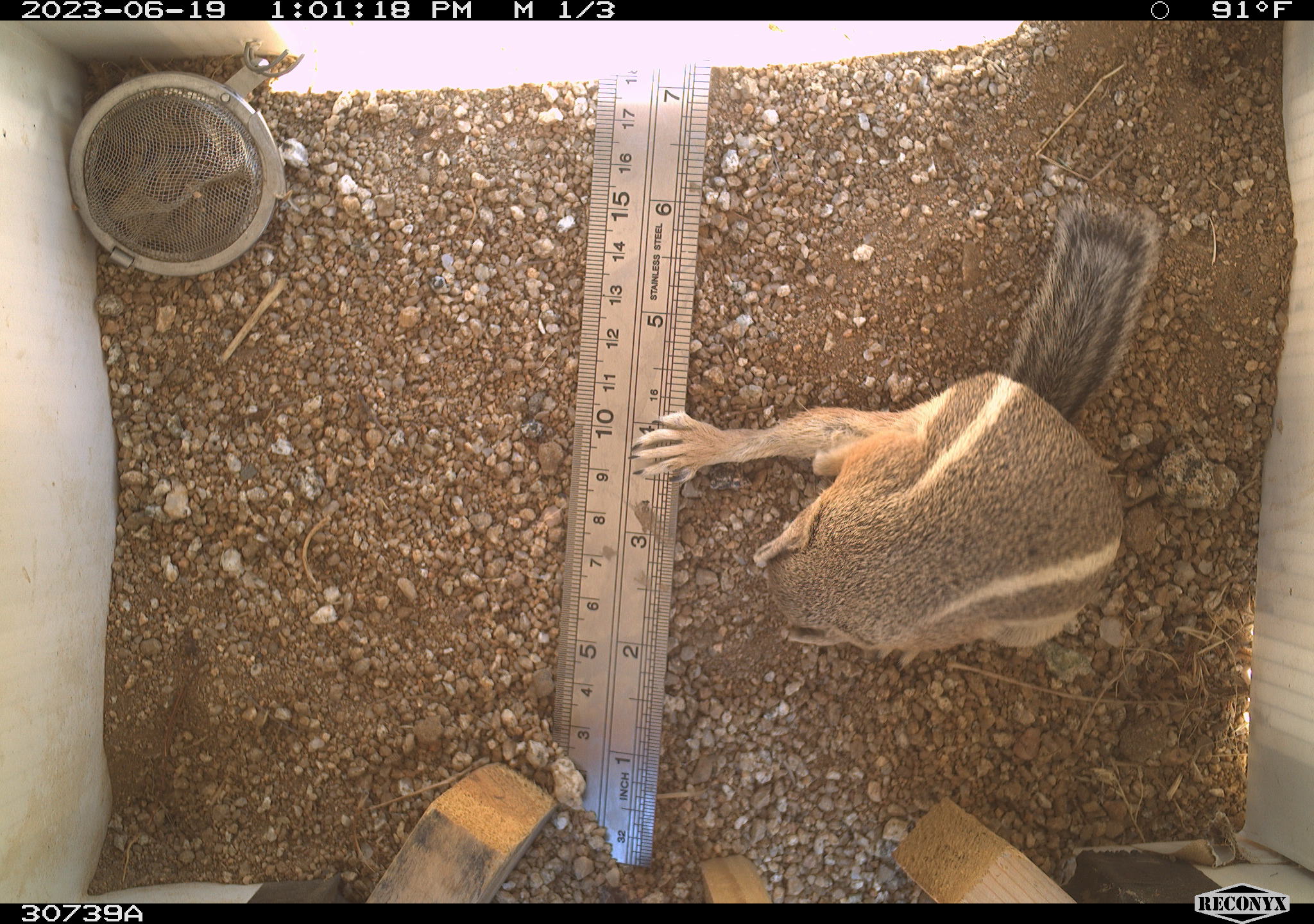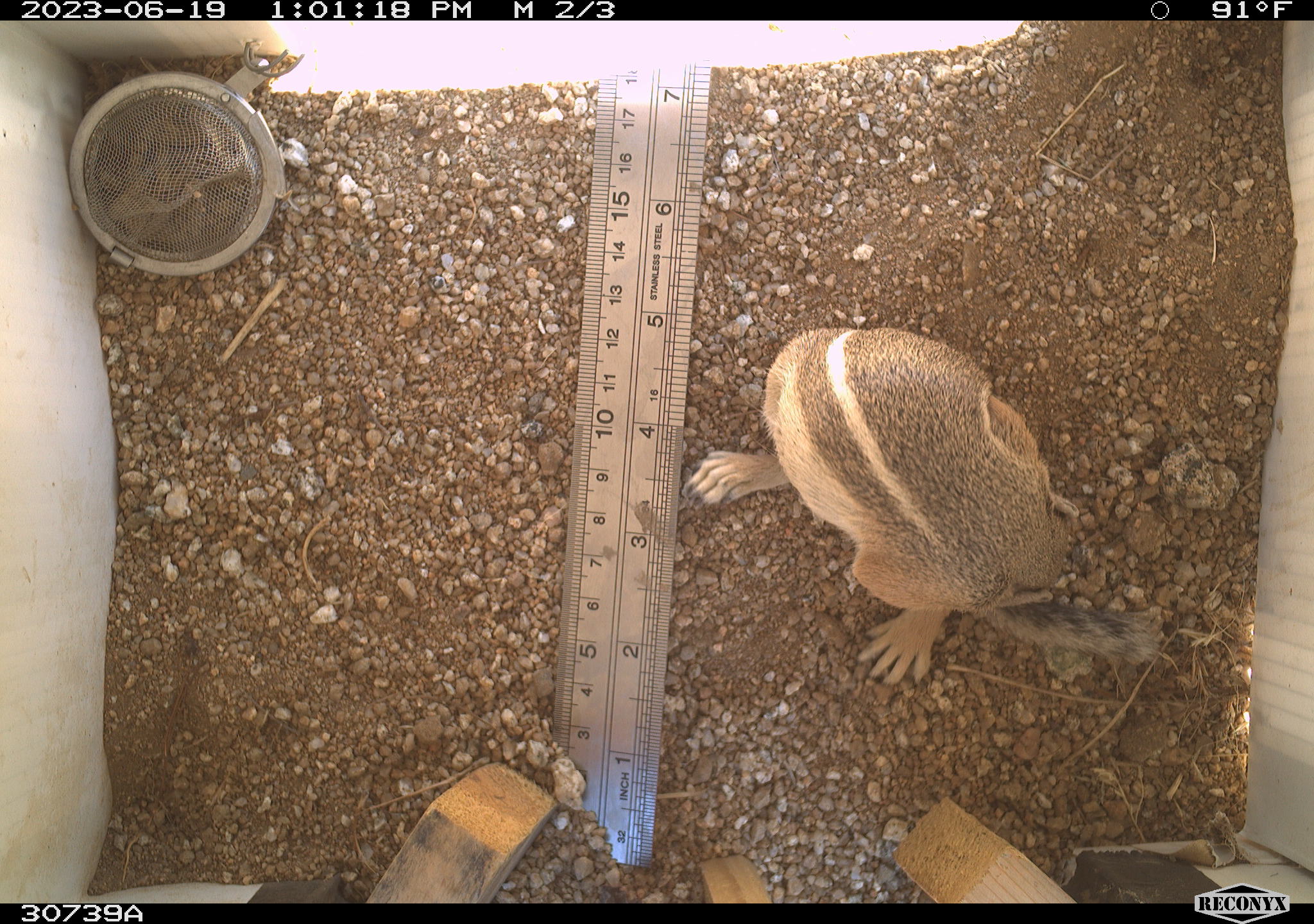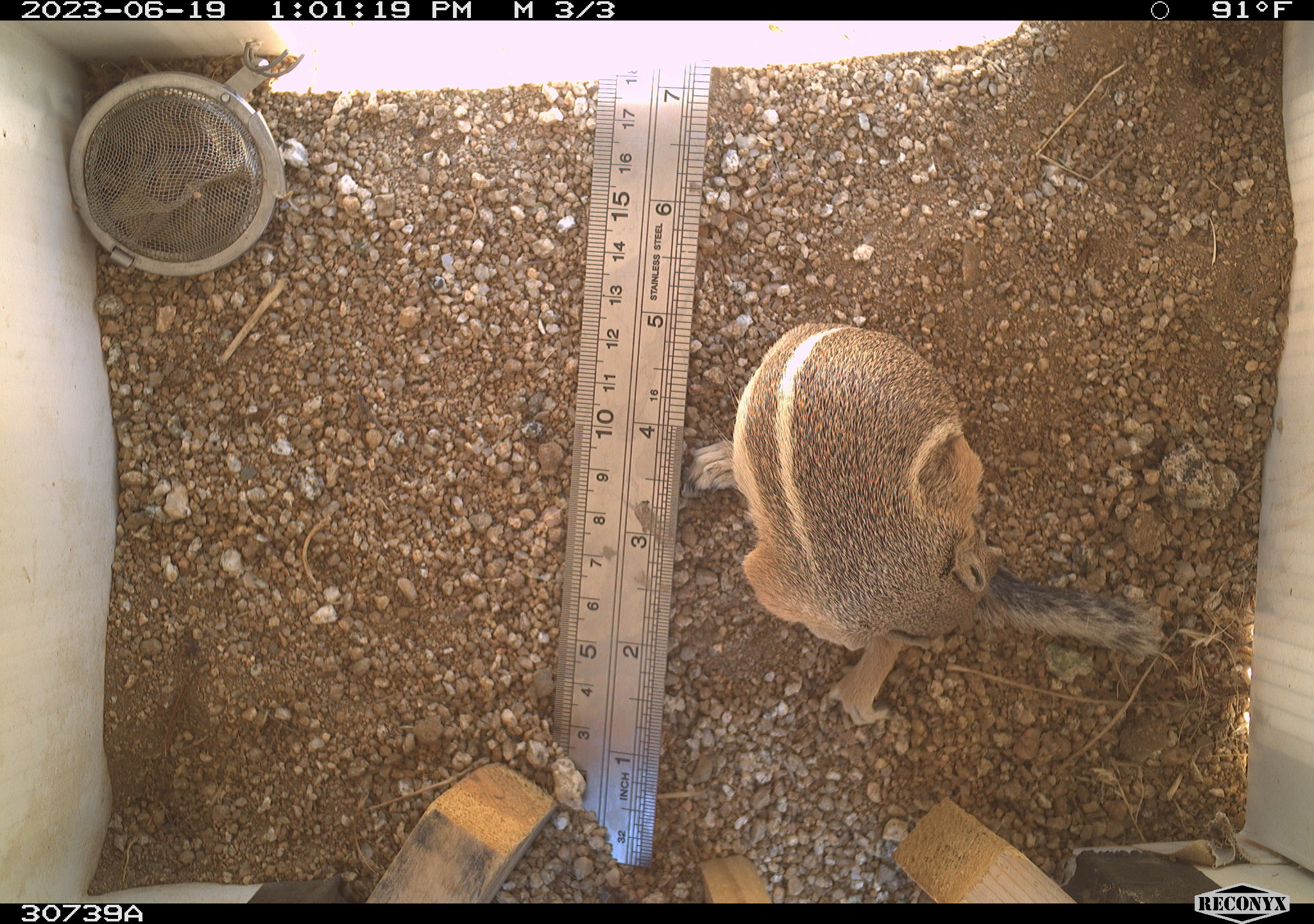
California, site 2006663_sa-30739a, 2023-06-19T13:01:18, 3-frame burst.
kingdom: Animalia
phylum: Chordata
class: Mammalia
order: Rodentia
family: Sciuridae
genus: Ammospermophilus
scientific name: Ammospermophilus leucurus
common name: white-tailed antelope squirrel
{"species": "white-tailed antelope squirrel (Ammospermophilus leucurus)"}